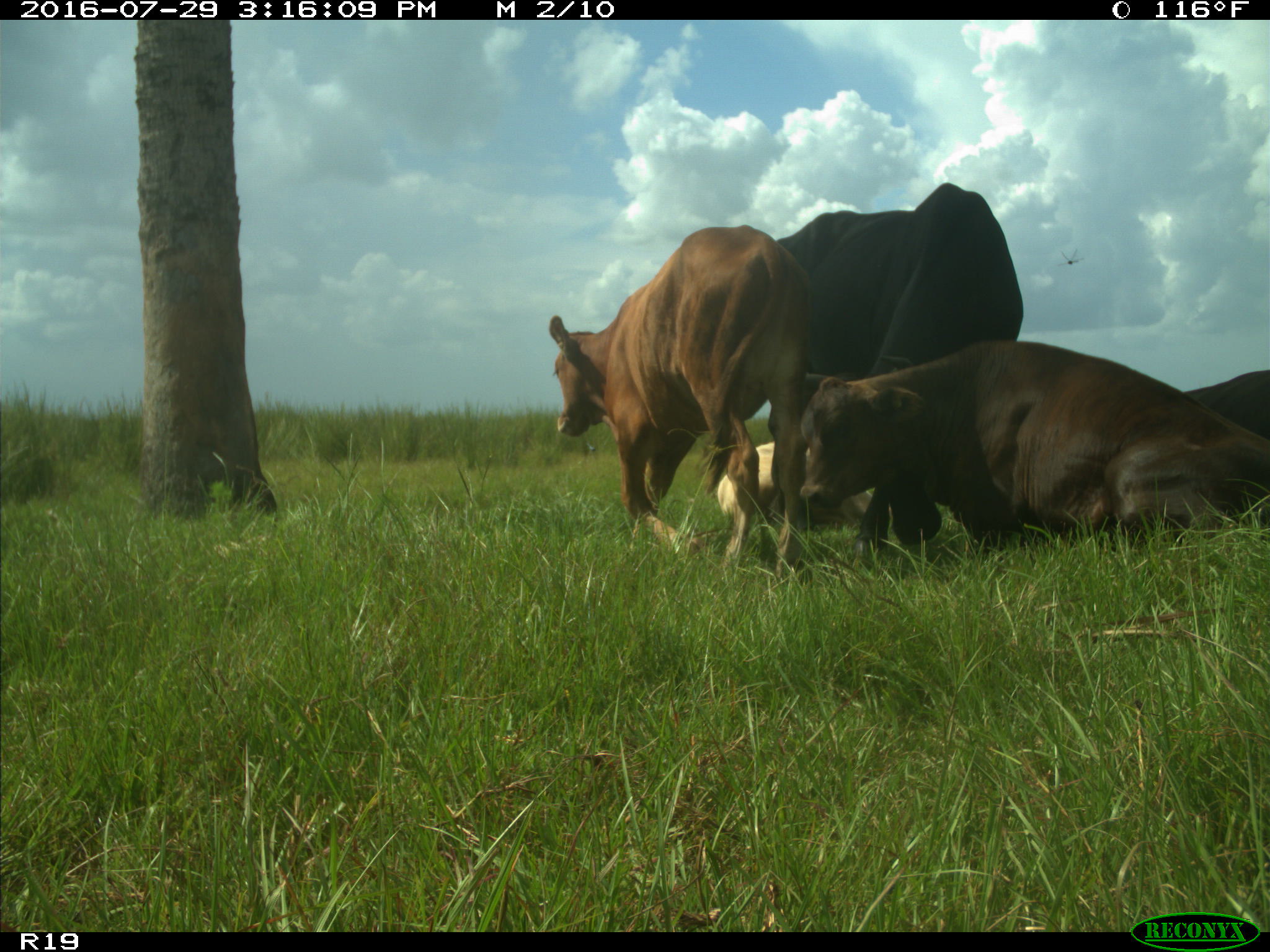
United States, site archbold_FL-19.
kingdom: Animalia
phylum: Chordata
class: Mammalia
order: Artiodactyla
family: Bovidae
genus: Bos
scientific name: Bos taurus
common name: domestic cow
Bos taurus (domestic cow).